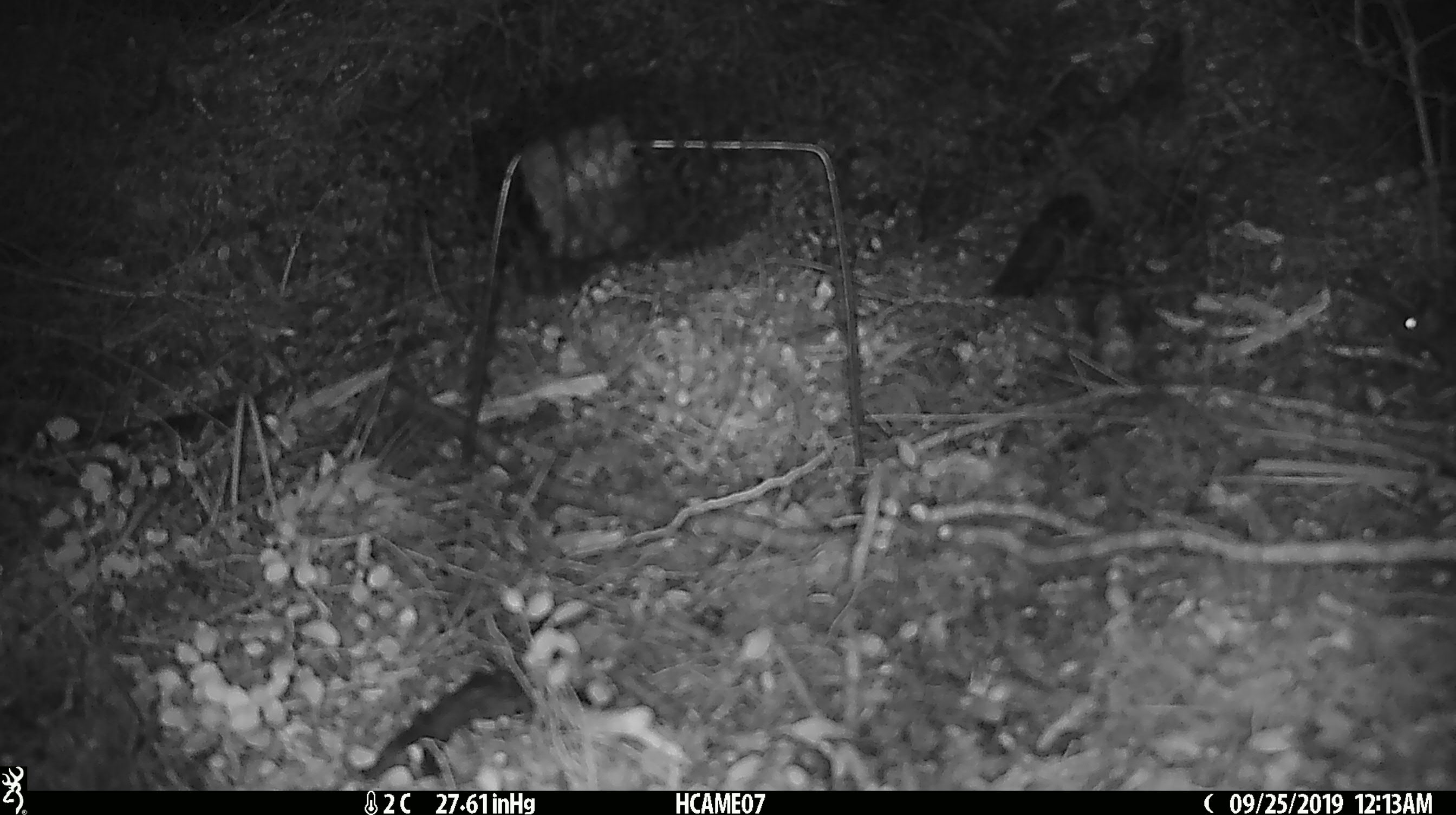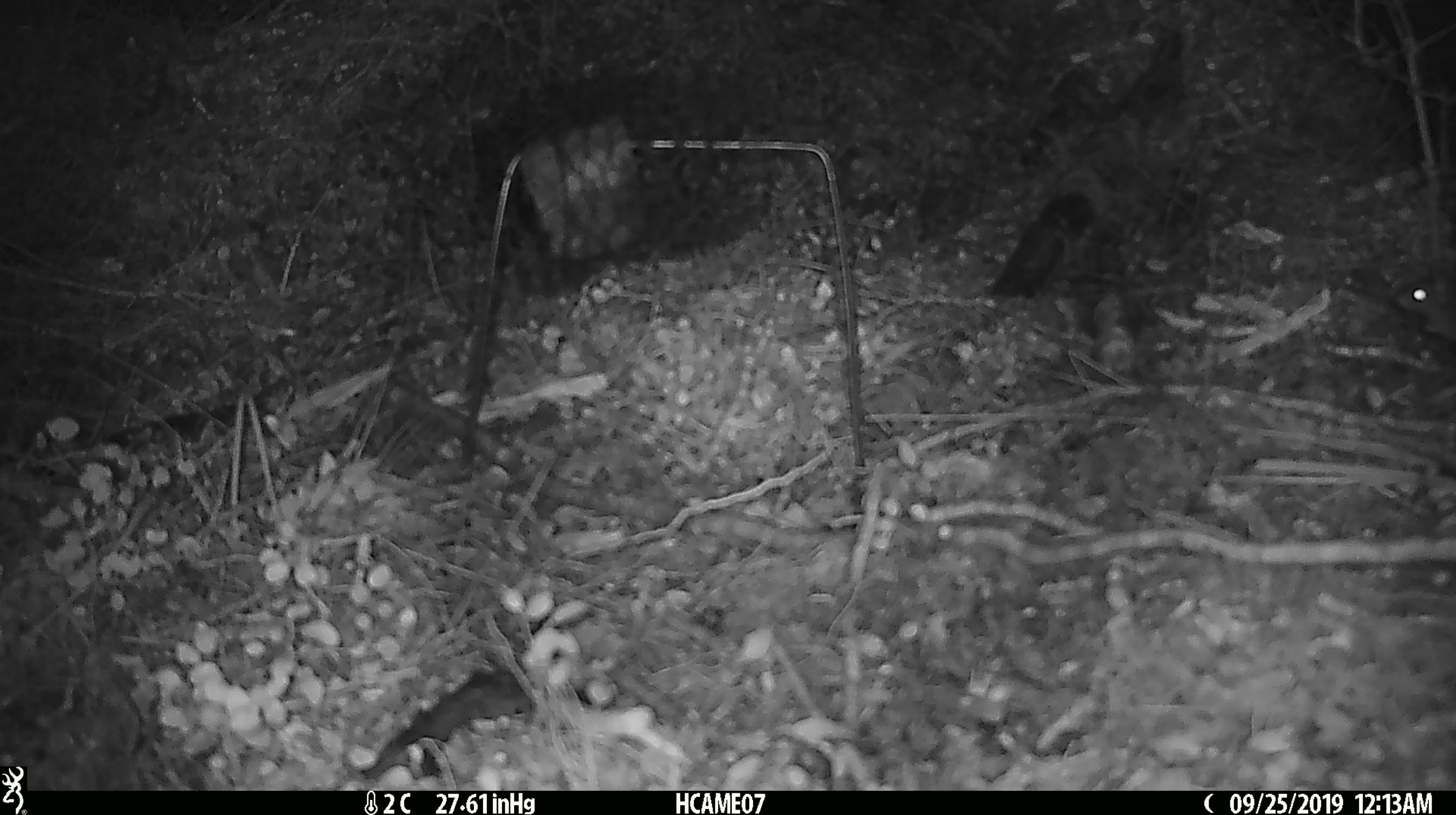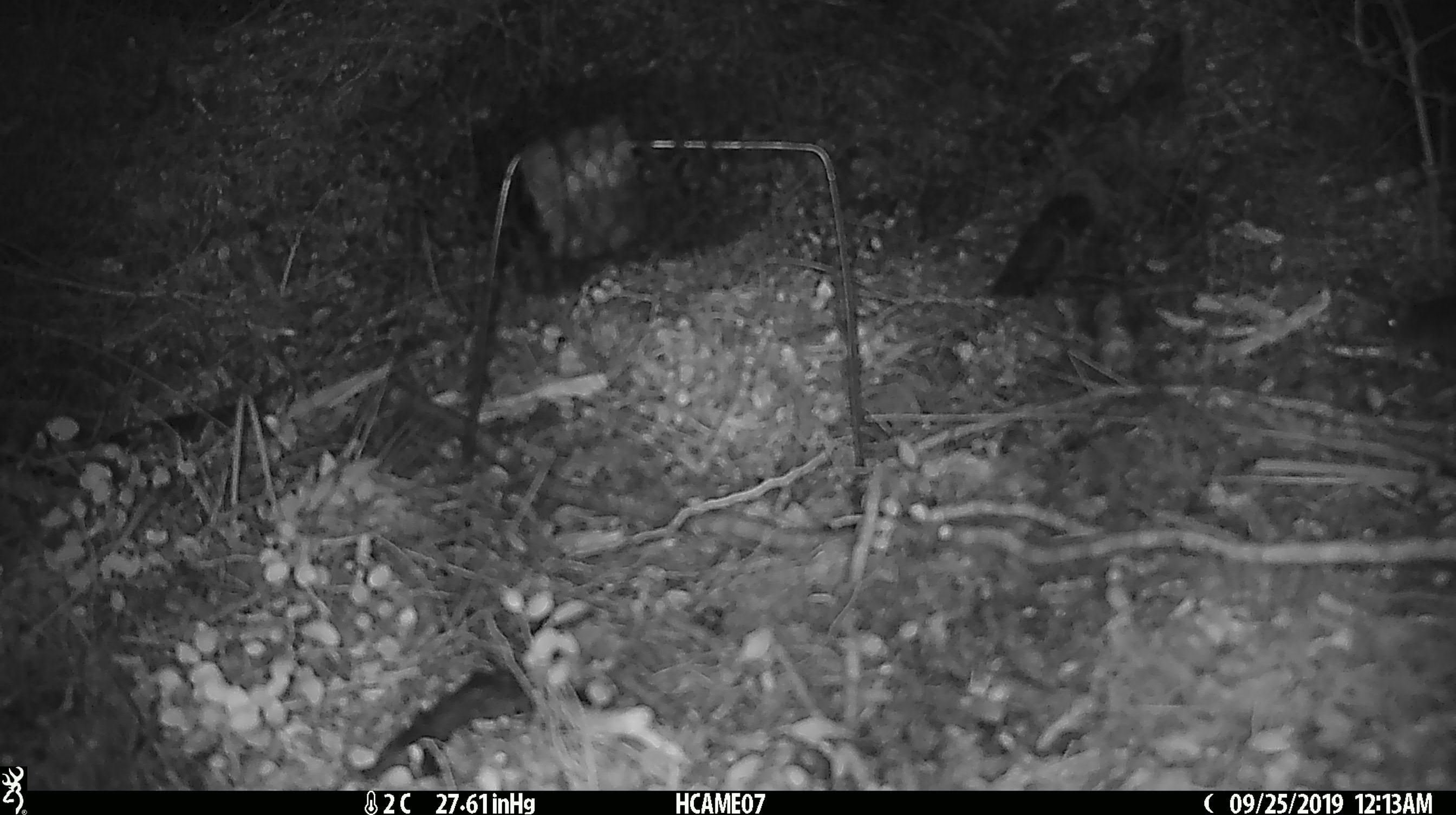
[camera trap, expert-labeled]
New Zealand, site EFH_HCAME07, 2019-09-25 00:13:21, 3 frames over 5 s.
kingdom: Animalia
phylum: Chordata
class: Mammalia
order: Rodentia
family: Muridae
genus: Mus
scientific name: Mus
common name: mouse